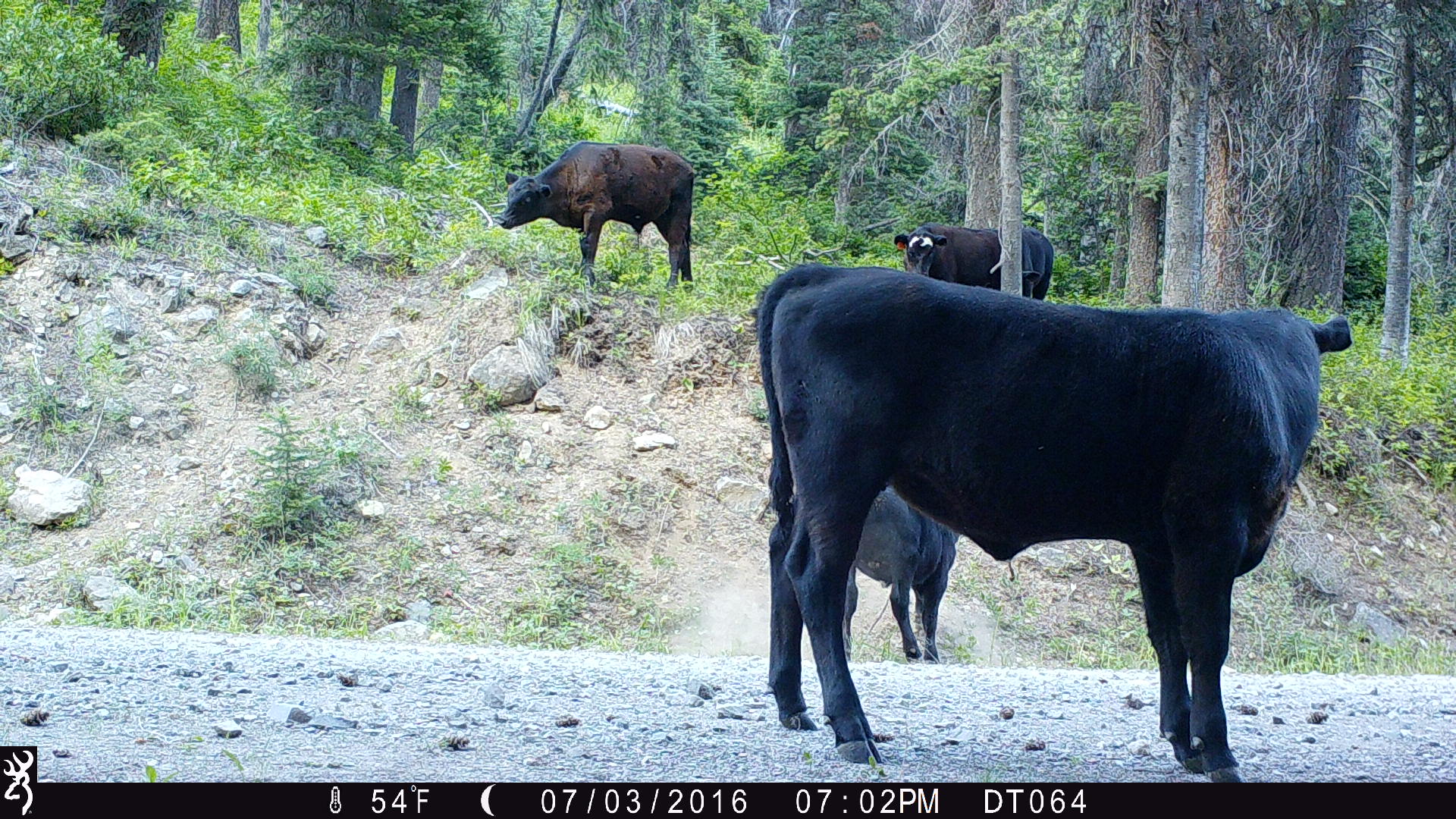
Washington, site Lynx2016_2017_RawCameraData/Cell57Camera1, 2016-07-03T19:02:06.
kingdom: Animalia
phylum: Chordata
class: Mammalia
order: Artiodactyla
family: Bovidae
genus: Bos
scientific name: Bos taurus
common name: domestic cattle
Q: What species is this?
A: Domestic cattle (Bos taurus).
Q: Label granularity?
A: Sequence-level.